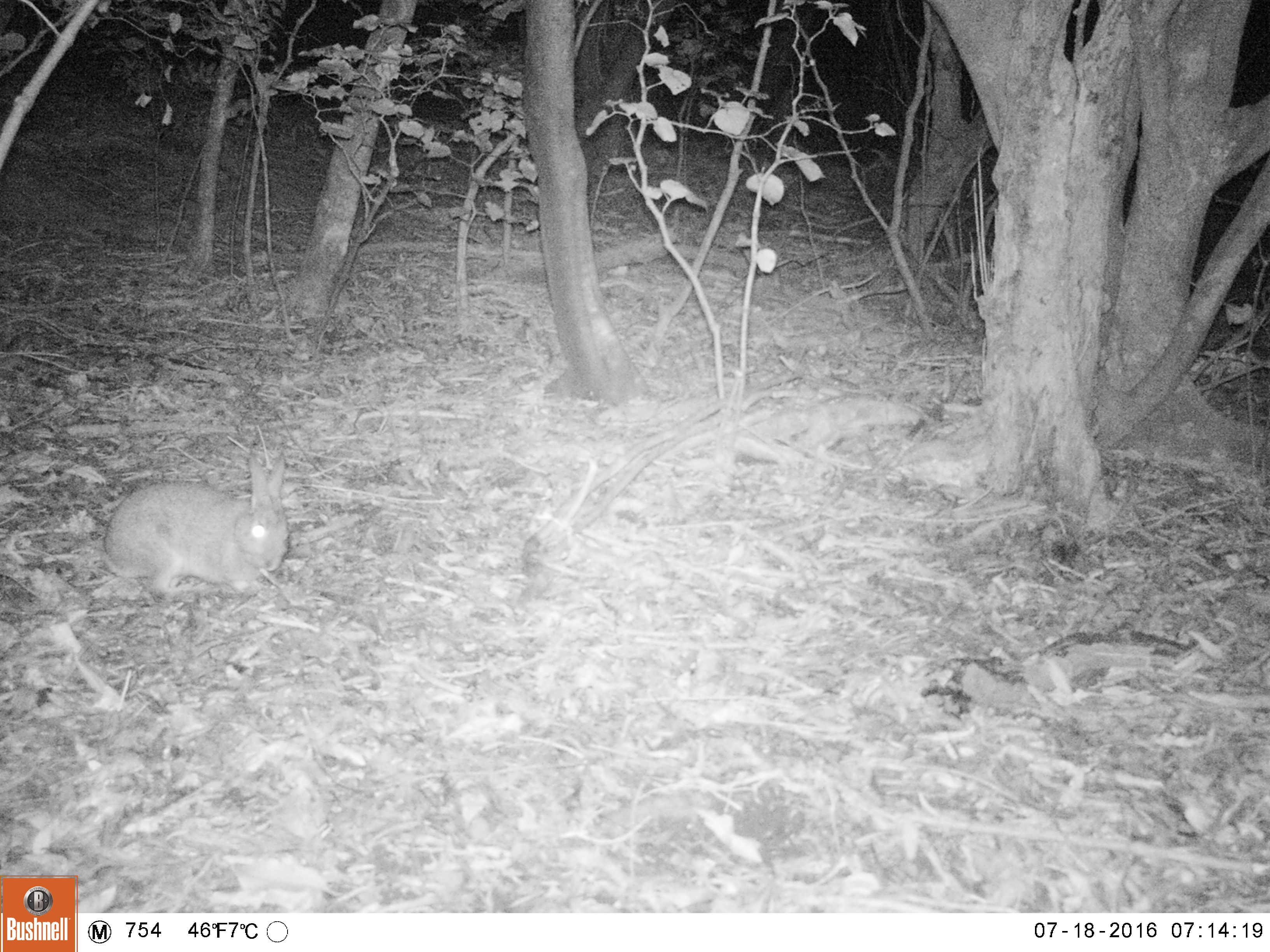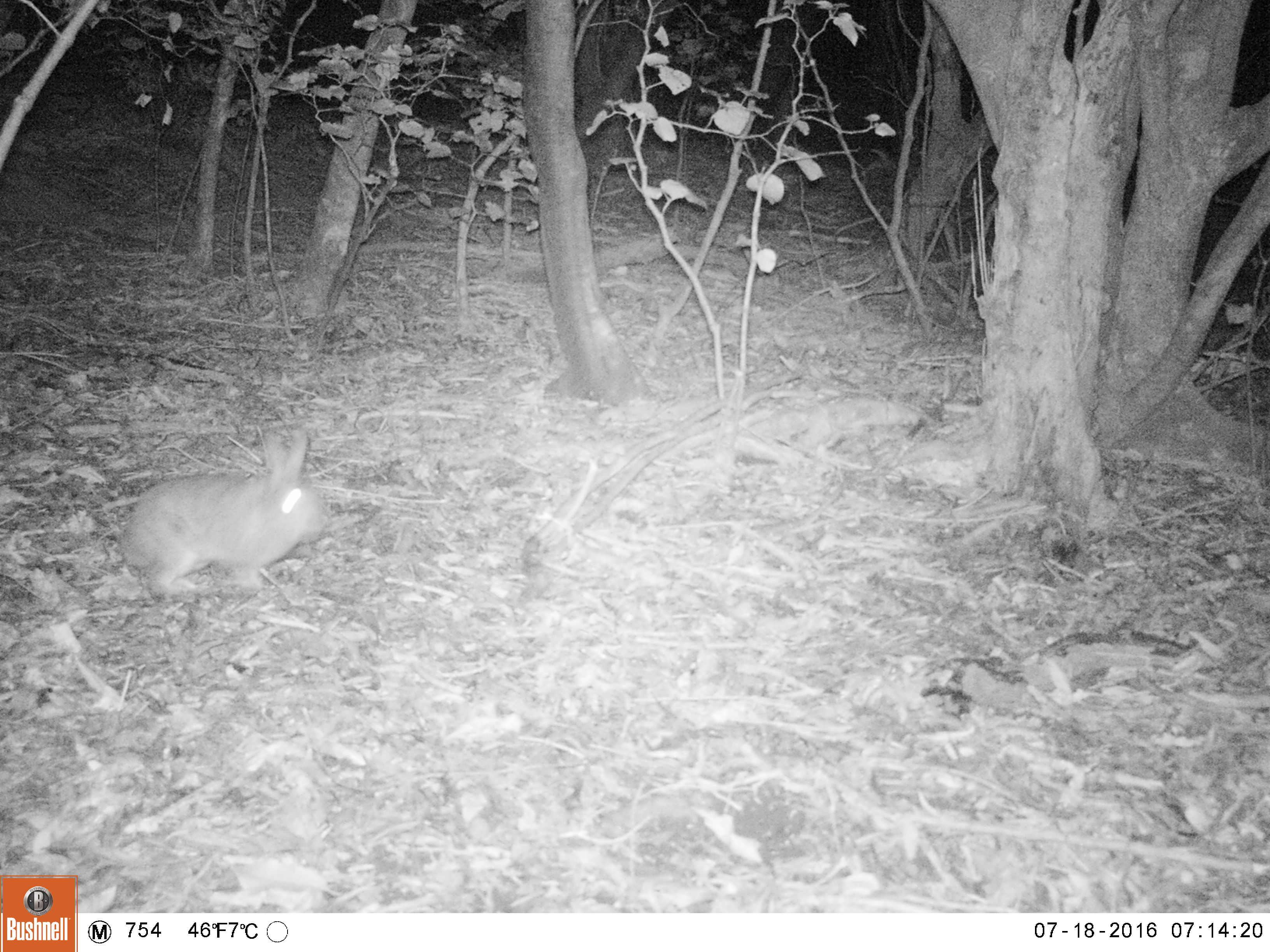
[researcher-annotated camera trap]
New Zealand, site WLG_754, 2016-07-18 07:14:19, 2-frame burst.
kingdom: Animalia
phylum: Chordata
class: Mammalia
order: Lagomorpha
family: Leporidae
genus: Oryctolagus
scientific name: Oryctolagus cuniculus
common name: european rabbit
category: rabbit